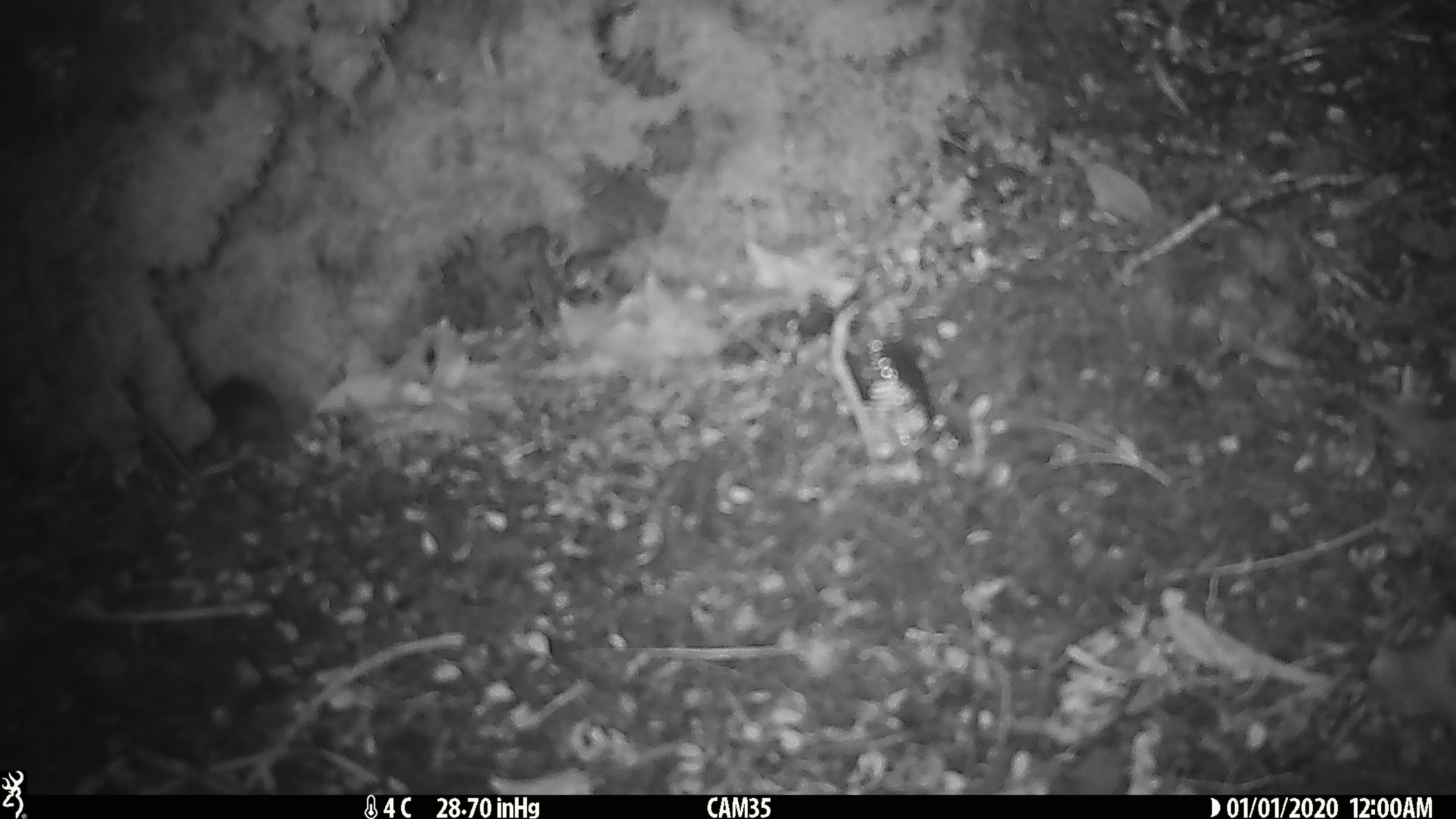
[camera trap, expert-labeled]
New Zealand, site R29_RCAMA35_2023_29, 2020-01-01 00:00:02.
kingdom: Animalia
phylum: Chordata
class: Mammalia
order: Rodentia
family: Muridae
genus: Mus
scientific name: Mus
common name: mouse